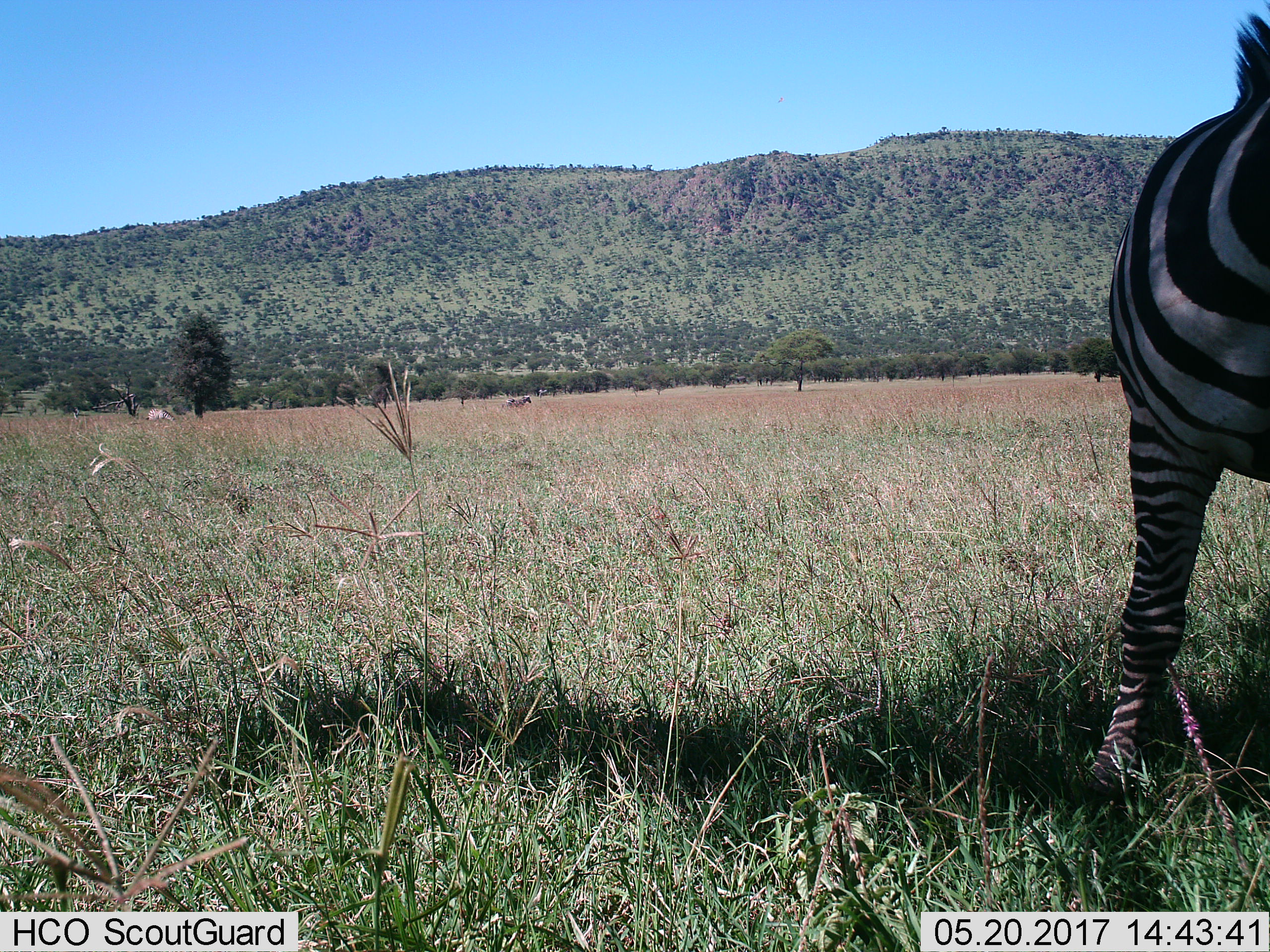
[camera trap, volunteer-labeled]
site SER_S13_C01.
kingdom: Animalia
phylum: Chordata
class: Mammalia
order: Perissodactyla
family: Equidae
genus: Equus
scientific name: Equus quagga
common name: plains zebra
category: zebraplains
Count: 3.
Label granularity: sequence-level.